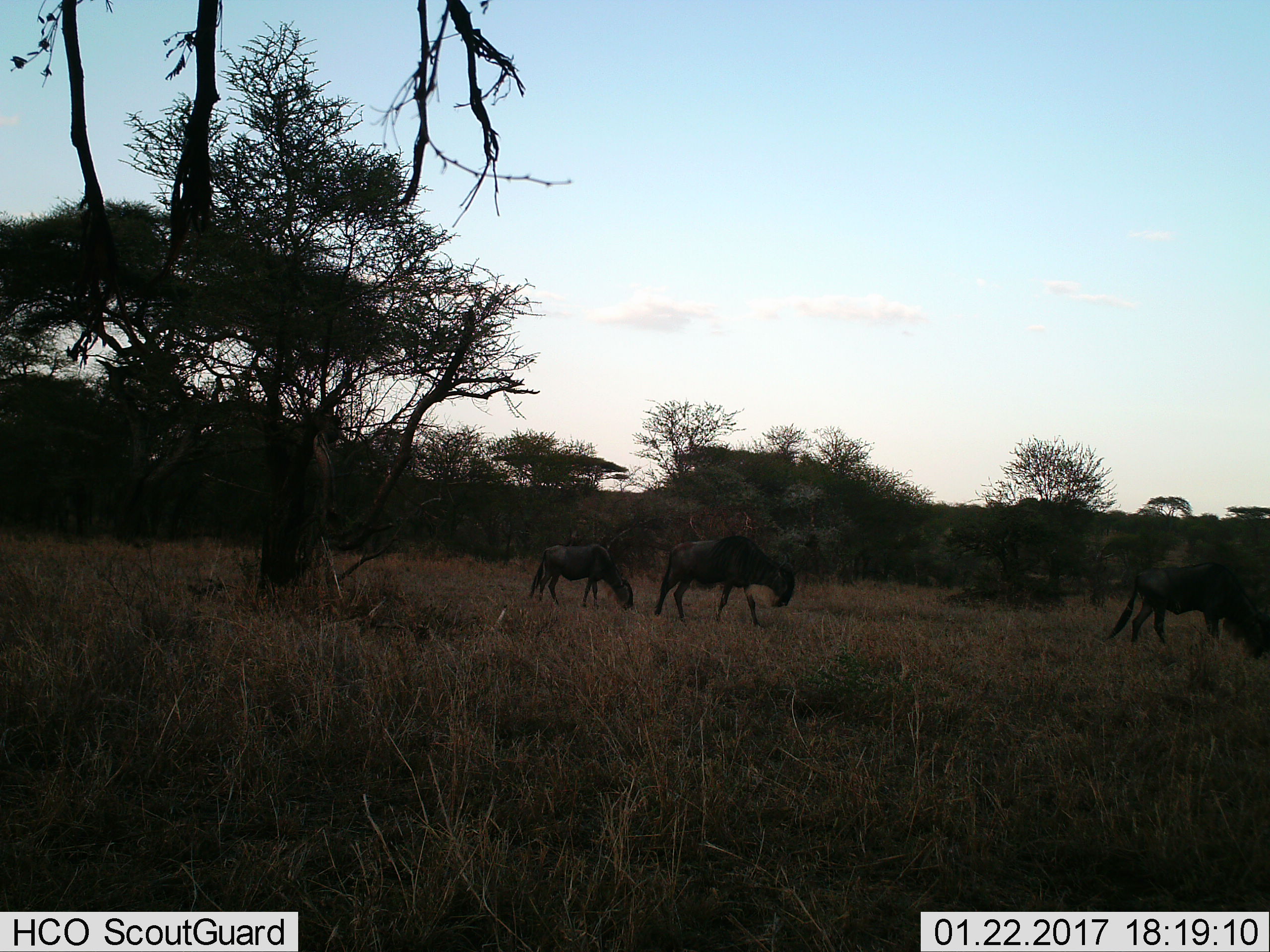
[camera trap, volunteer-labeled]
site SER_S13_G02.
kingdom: Animalia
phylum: Chordata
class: Mammalia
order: Artiodactyla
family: Bovidae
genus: Connochaetes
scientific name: Connochaetes taurinus taurinus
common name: blue wildebeest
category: wildebeestblue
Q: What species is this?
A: Wildebeestblue (blue wildebeest) (Connochaetes taurinus taurinus).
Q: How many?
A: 3.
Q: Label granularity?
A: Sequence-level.